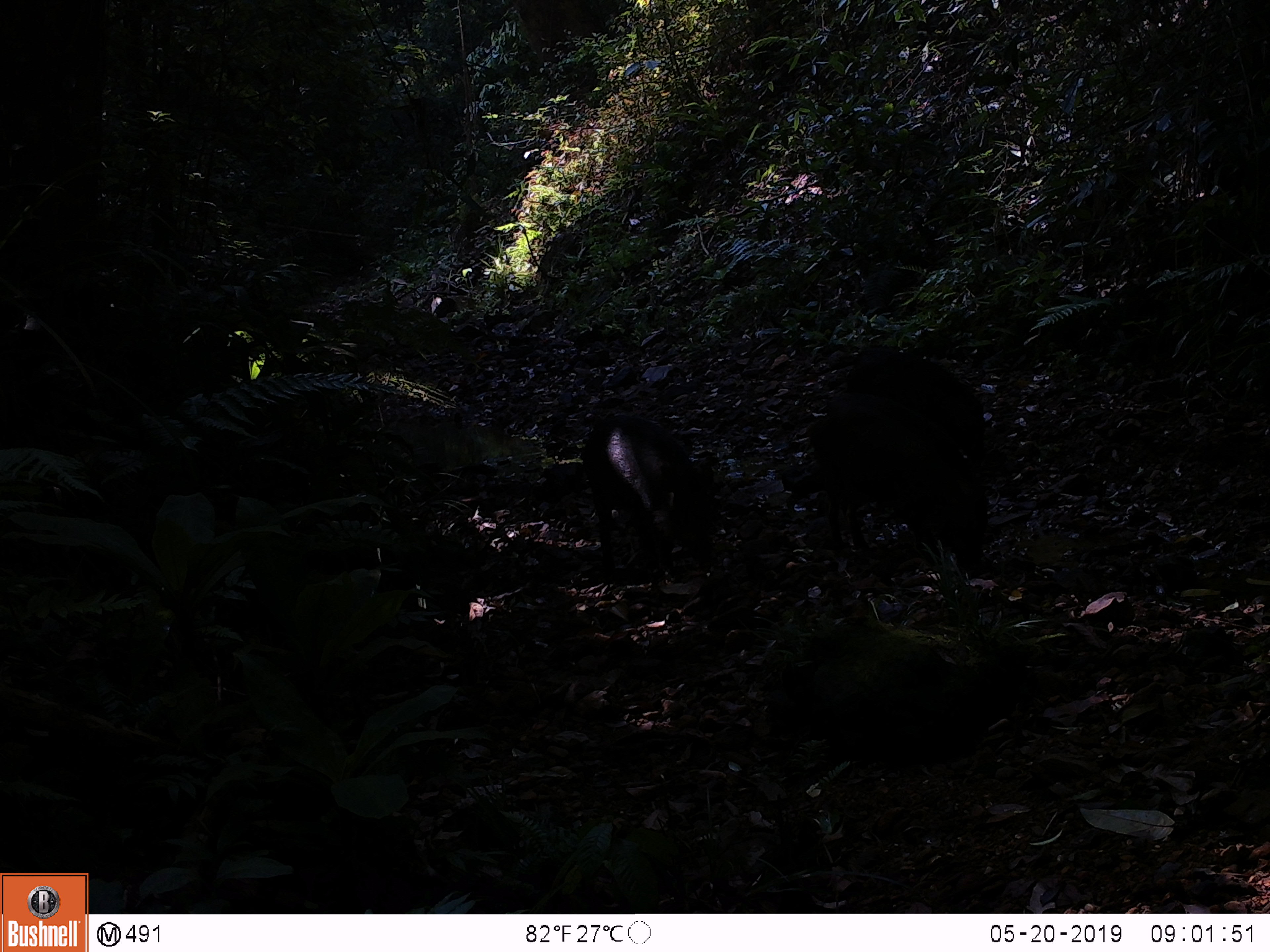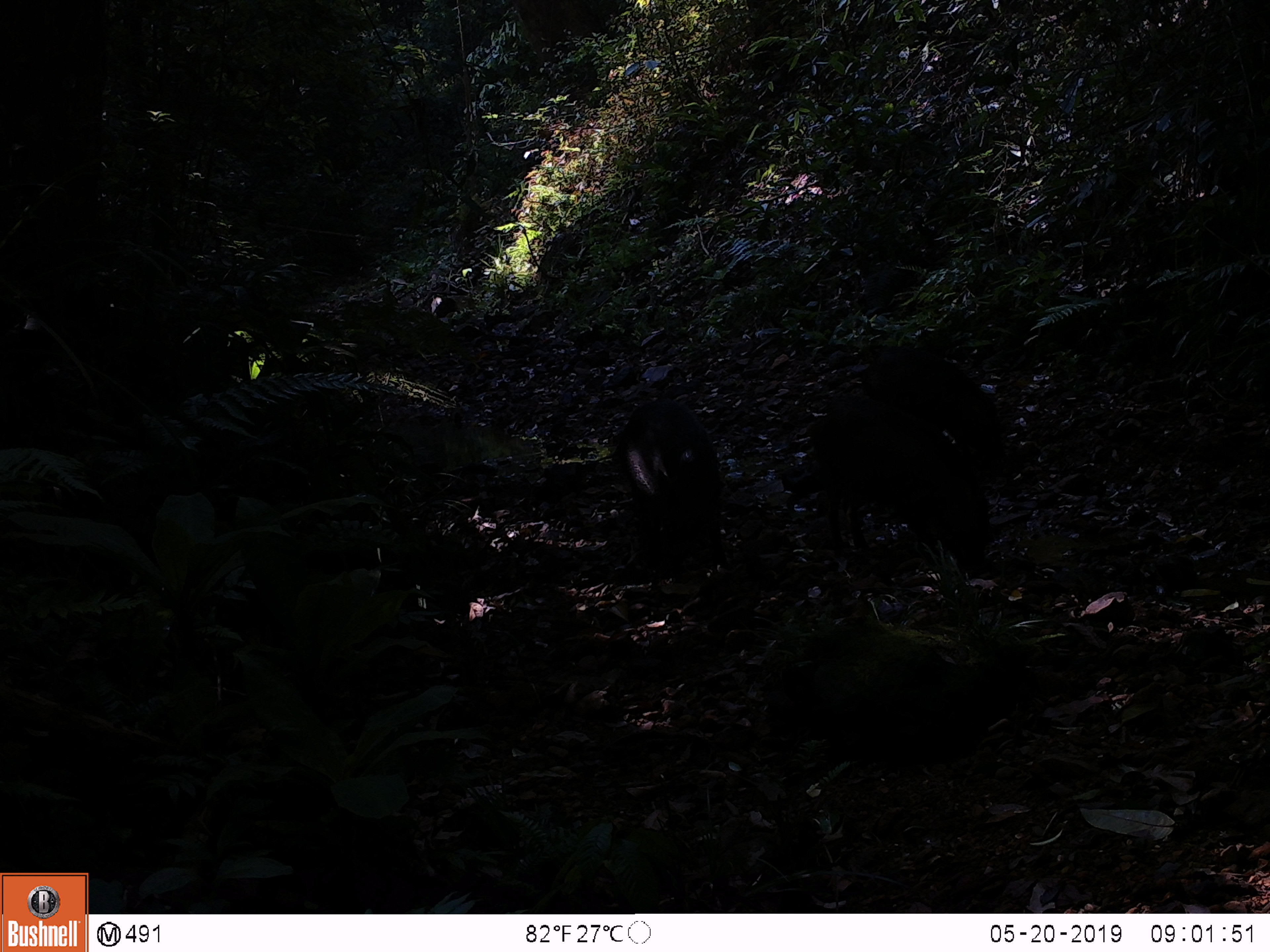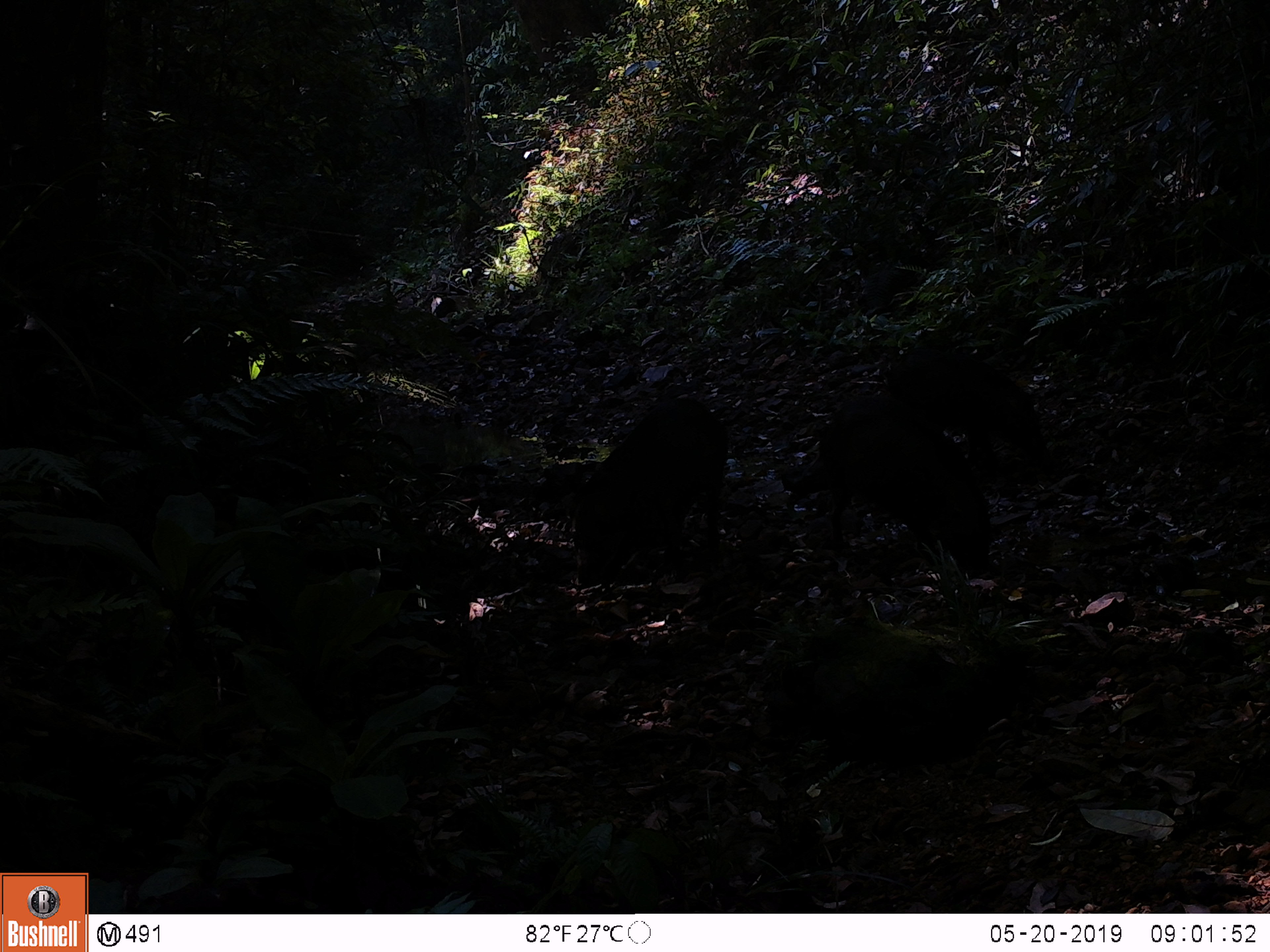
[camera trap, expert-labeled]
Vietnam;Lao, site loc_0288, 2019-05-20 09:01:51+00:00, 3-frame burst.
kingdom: Animalia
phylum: Chordata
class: Mammalia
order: Artiodactyla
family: Suidae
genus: Sus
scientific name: Sus scrofa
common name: eurasian wild pig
Eurasian wild pig (Sus scrofa). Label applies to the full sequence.